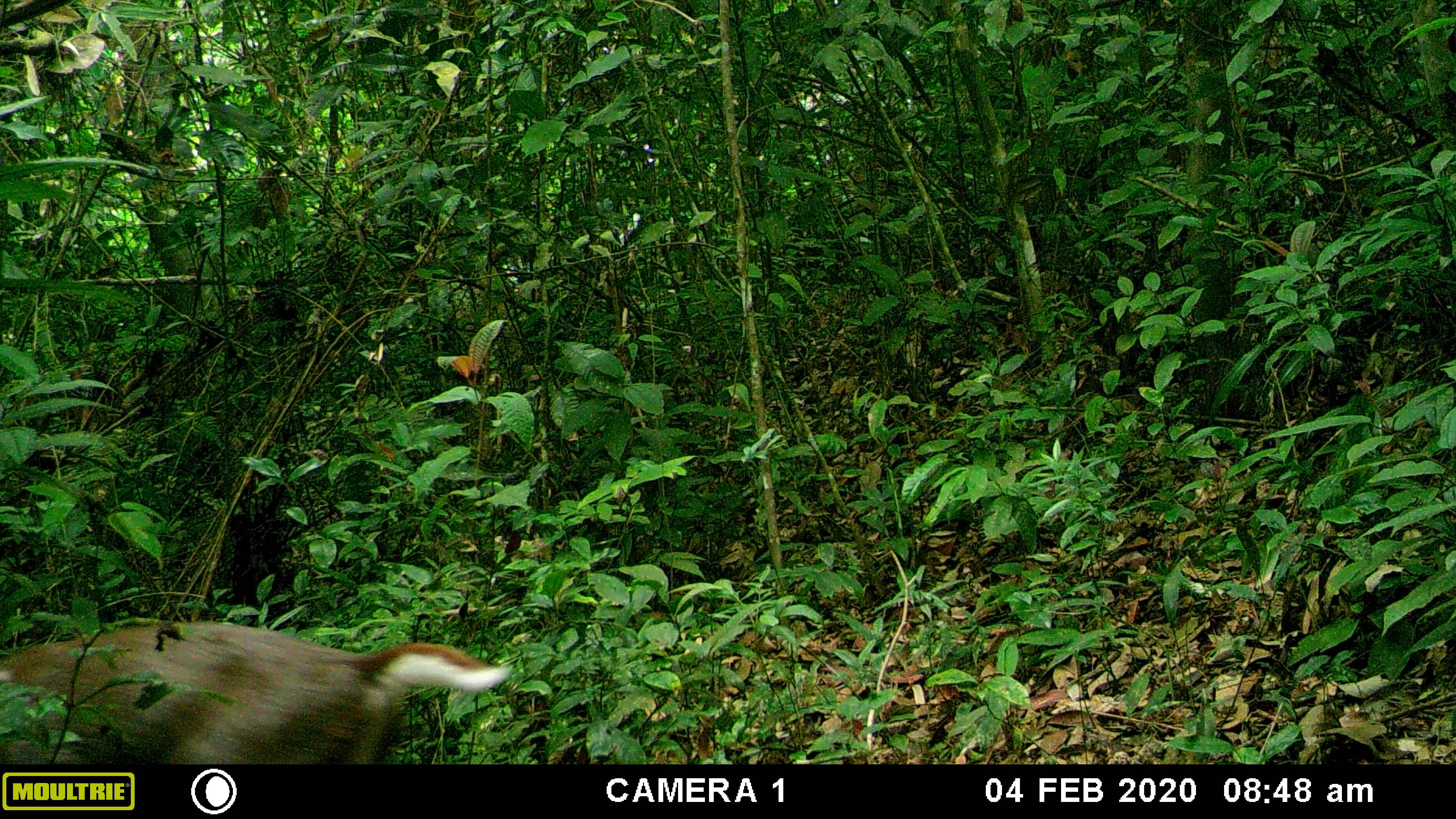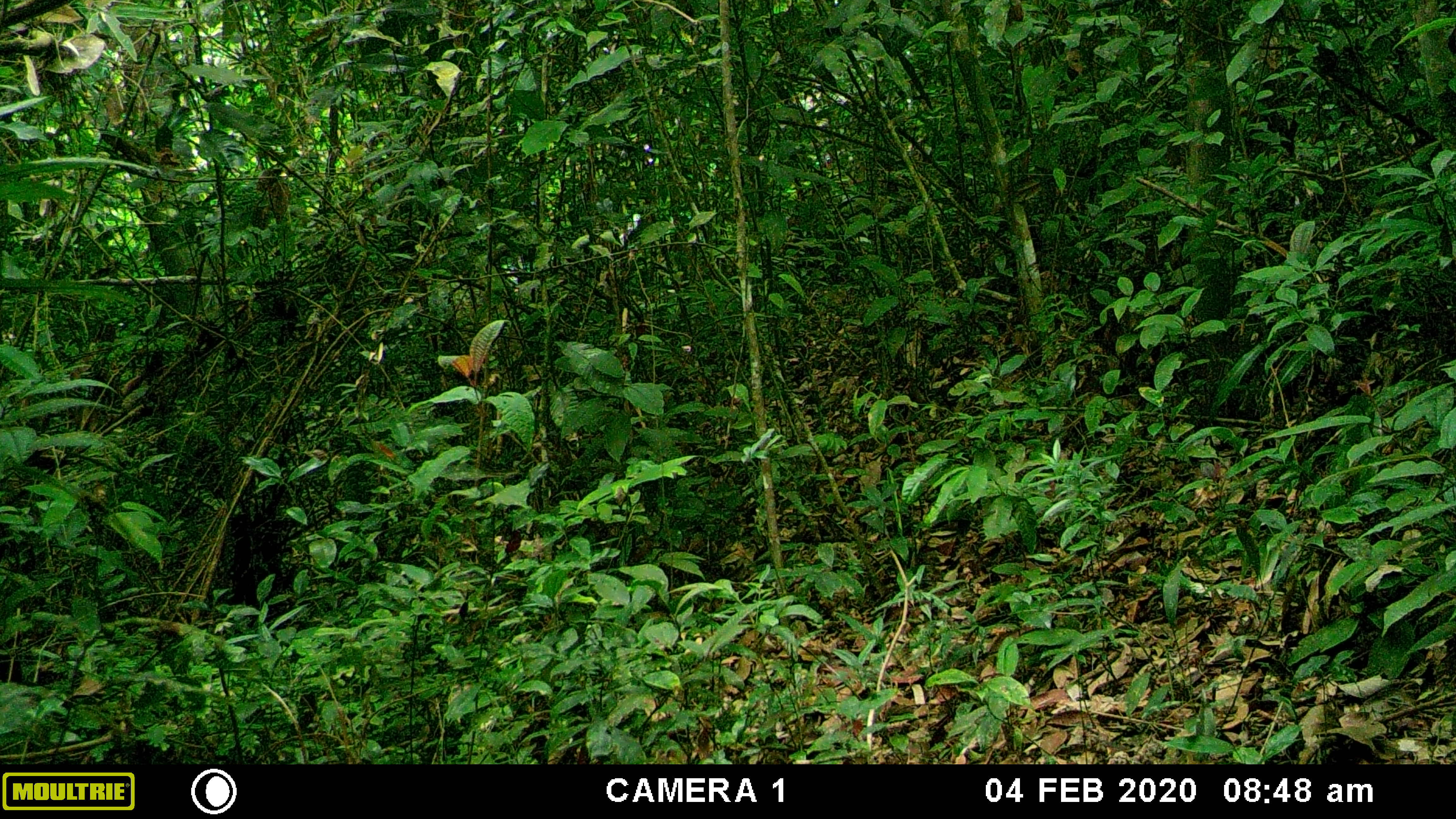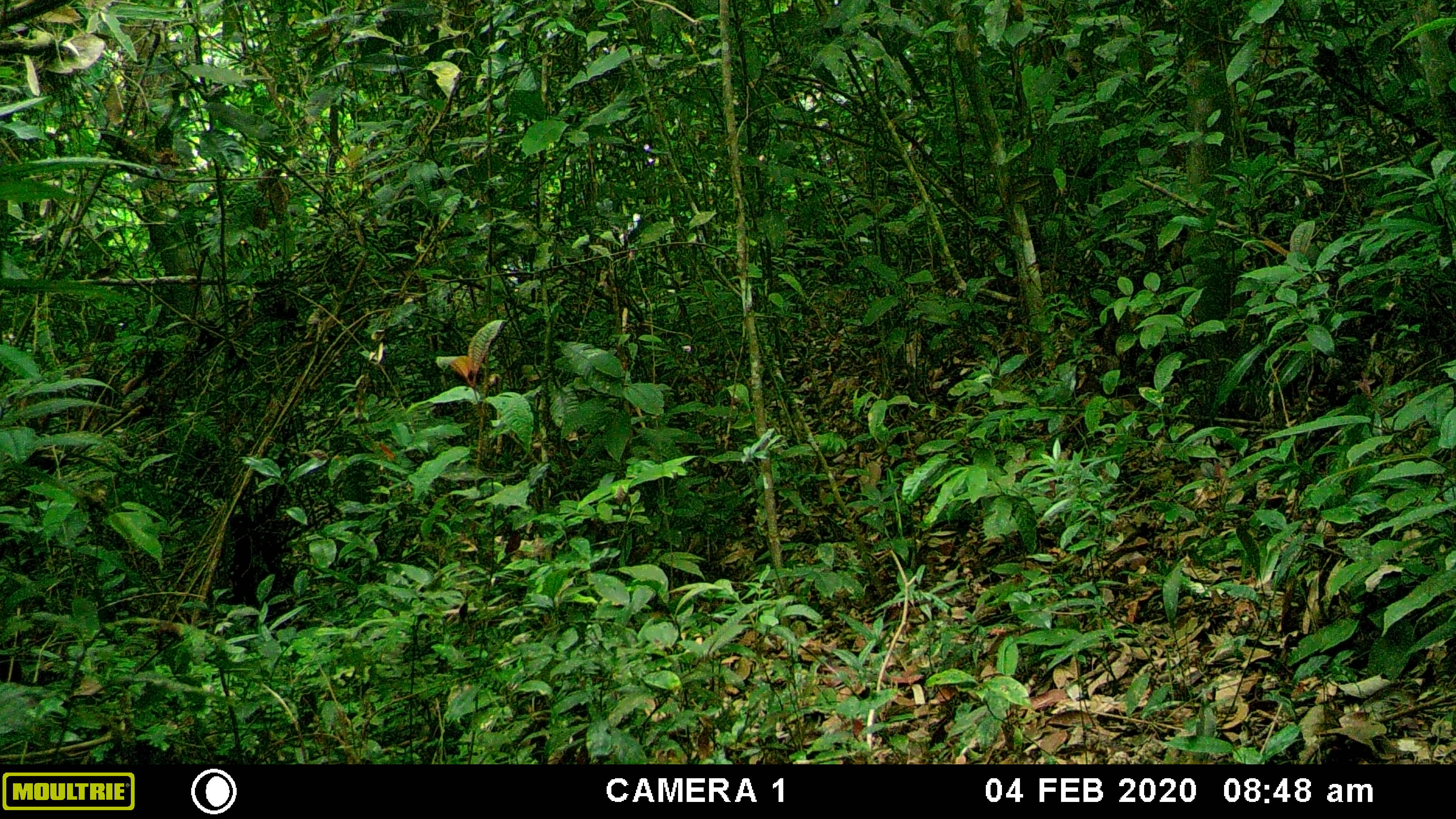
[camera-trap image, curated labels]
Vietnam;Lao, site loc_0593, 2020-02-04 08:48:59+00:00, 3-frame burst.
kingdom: Animalia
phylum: Chordata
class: Mammalia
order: Artiodactyla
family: Cervidae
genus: Muntiacus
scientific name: Muntiacus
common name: muntjacs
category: unidentified muntjac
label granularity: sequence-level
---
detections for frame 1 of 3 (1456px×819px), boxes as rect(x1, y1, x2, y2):
unidentified muntjac: rect(0, 618, 515, 762)